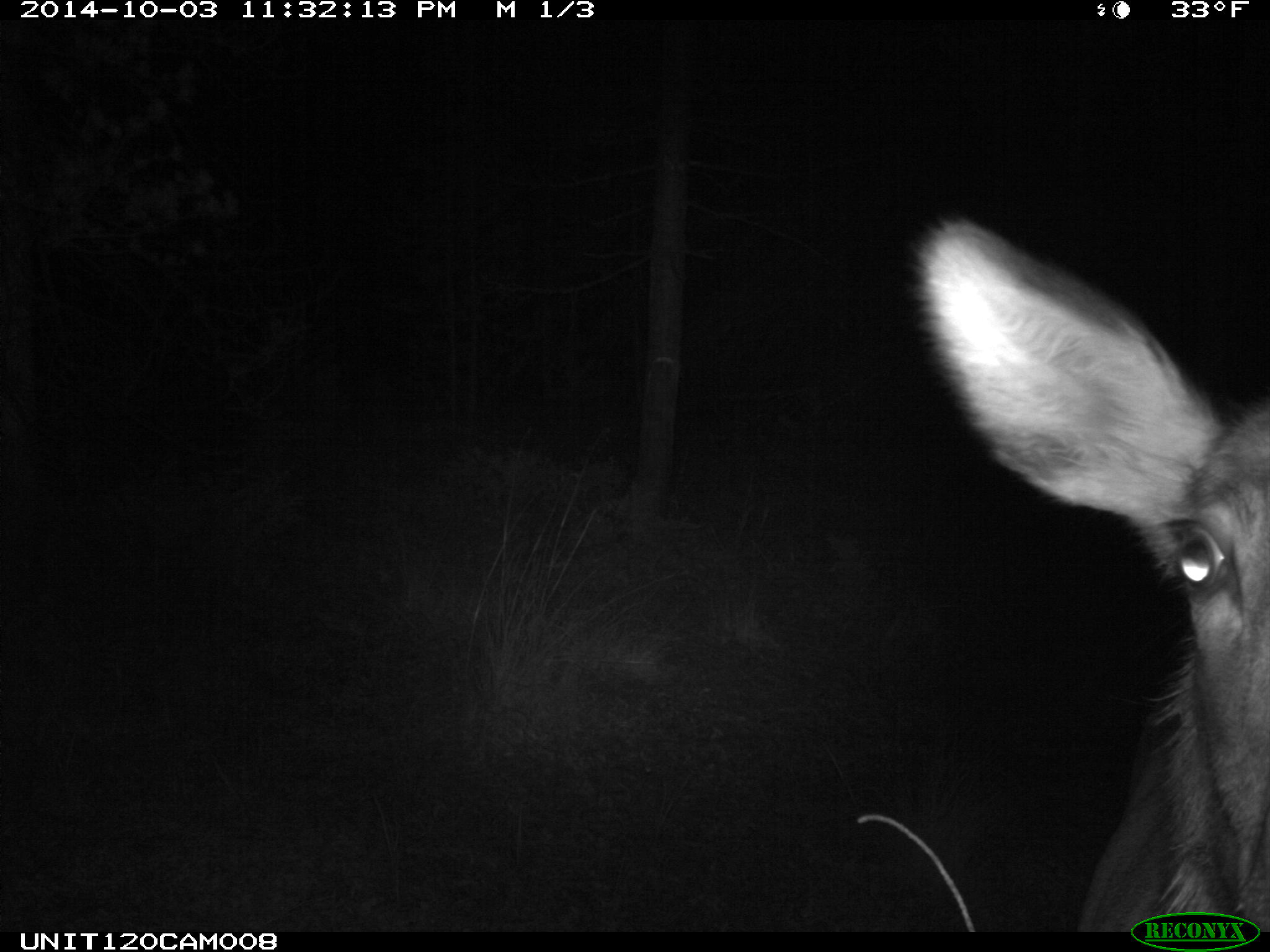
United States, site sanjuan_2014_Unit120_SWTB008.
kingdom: Animalia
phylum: Chordata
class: Mammalia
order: Artiodactyla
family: Cervidae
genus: Cervus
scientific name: Cervus elaphus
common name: red deer